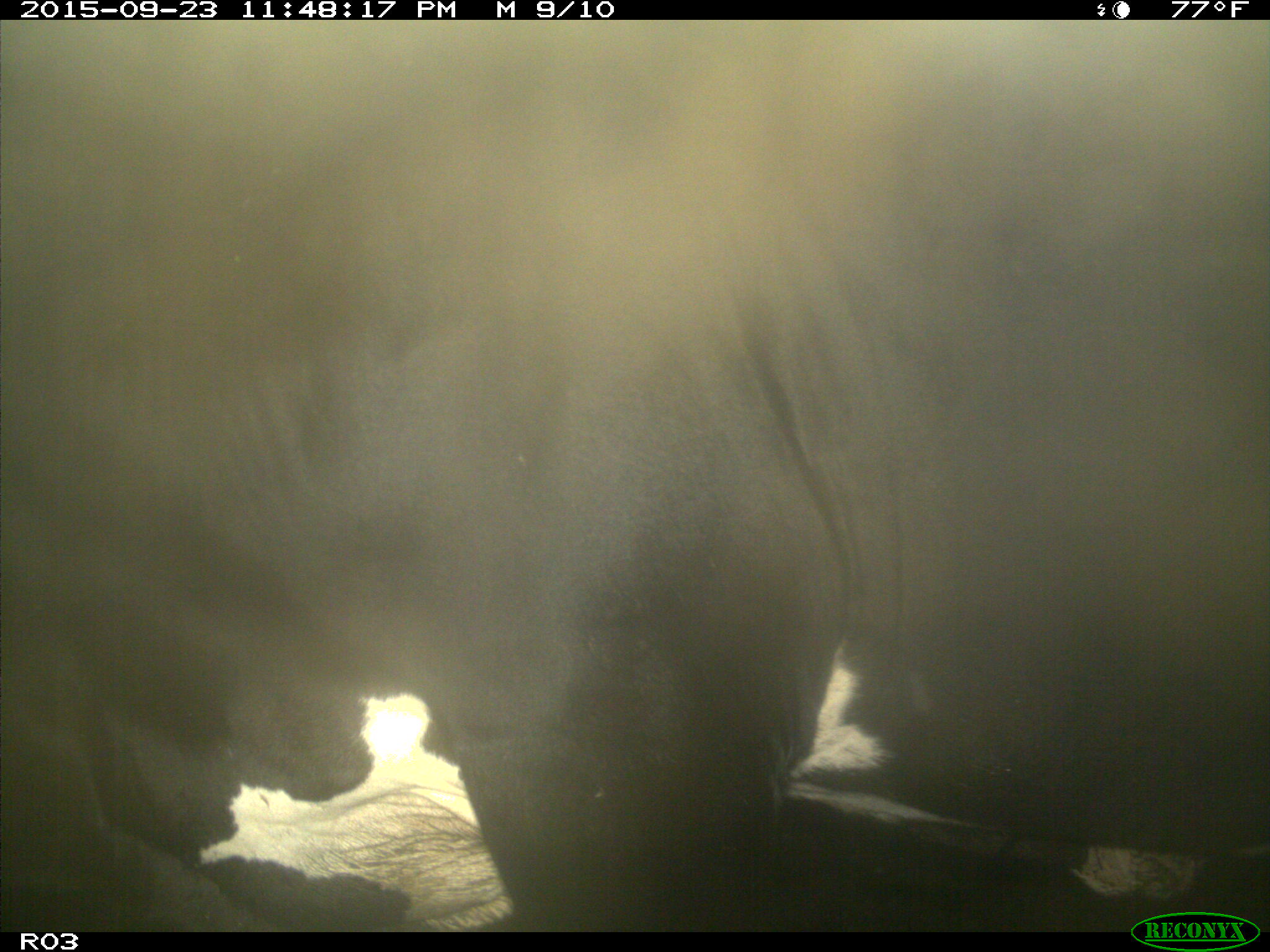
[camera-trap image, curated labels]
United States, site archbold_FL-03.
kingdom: Animalia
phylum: Chordata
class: Mammalia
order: Artiodactyla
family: Bovidae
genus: Bos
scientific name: Bos taurus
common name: domestic cow